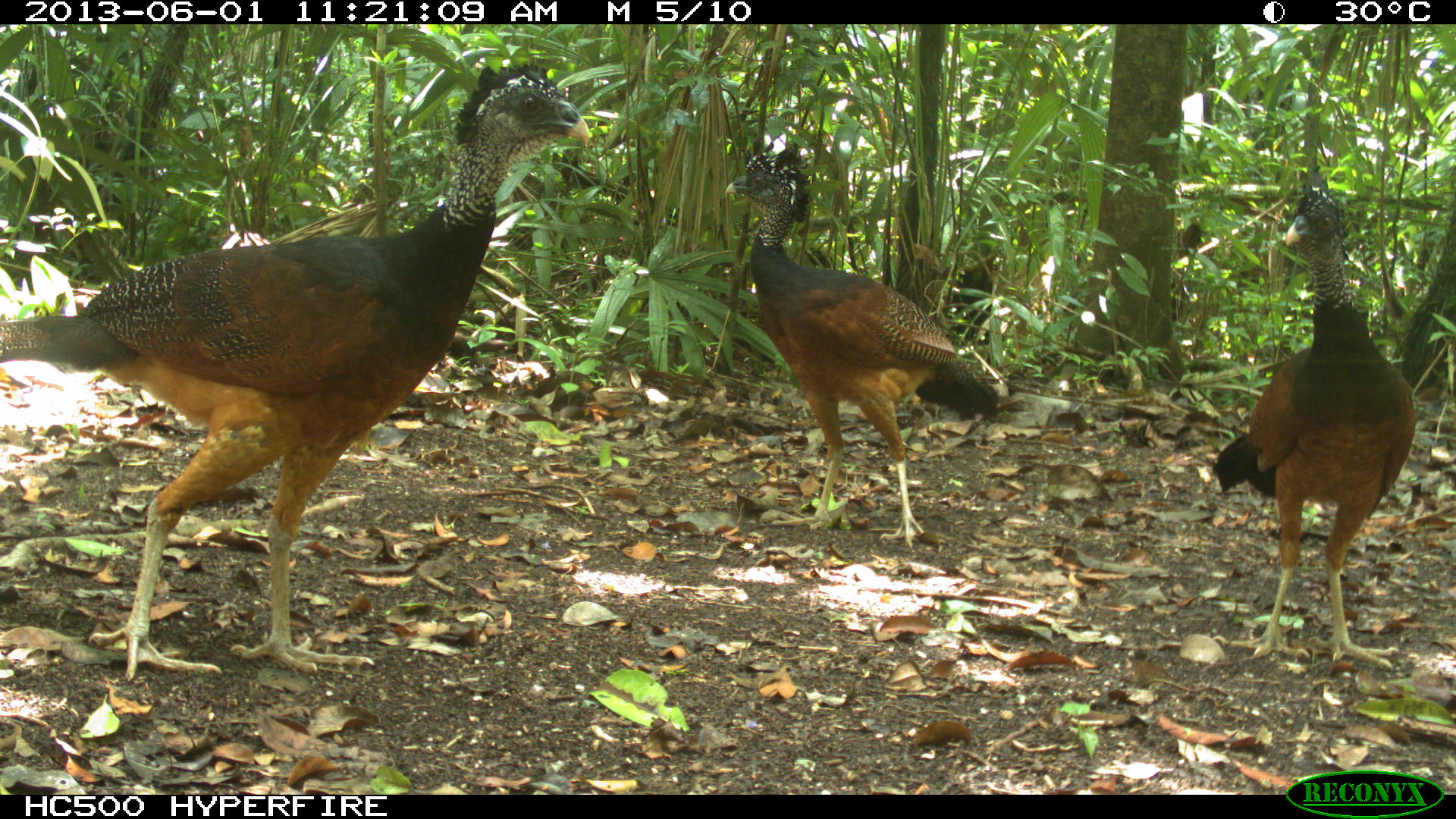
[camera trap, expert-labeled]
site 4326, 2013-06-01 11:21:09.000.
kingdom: Animalia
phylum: Chordata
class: Aves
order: Galliformes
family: Cracidae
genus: Crax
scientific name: Crax rubra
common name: great curassow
Crax rubra (great curassow), count 3.